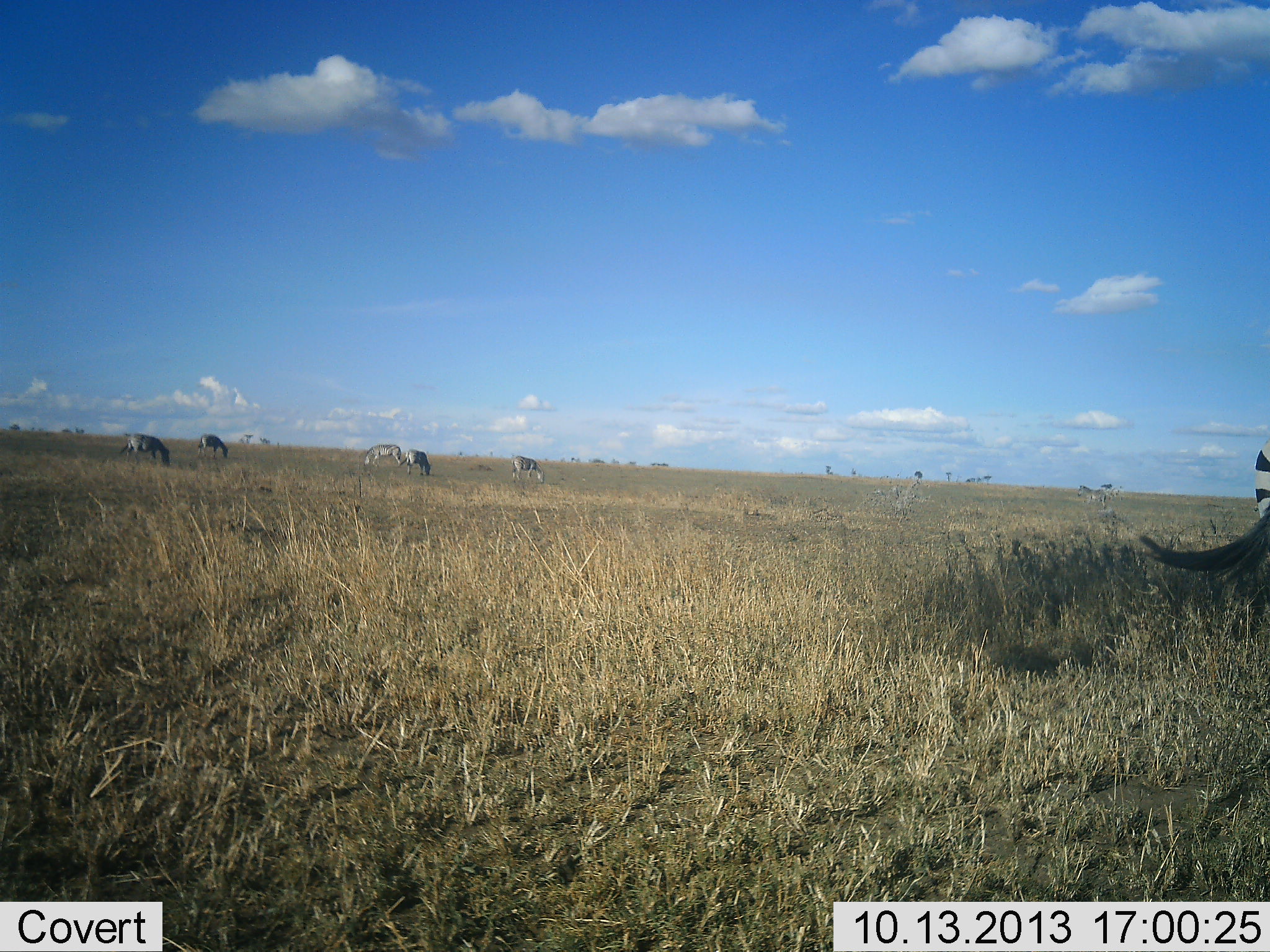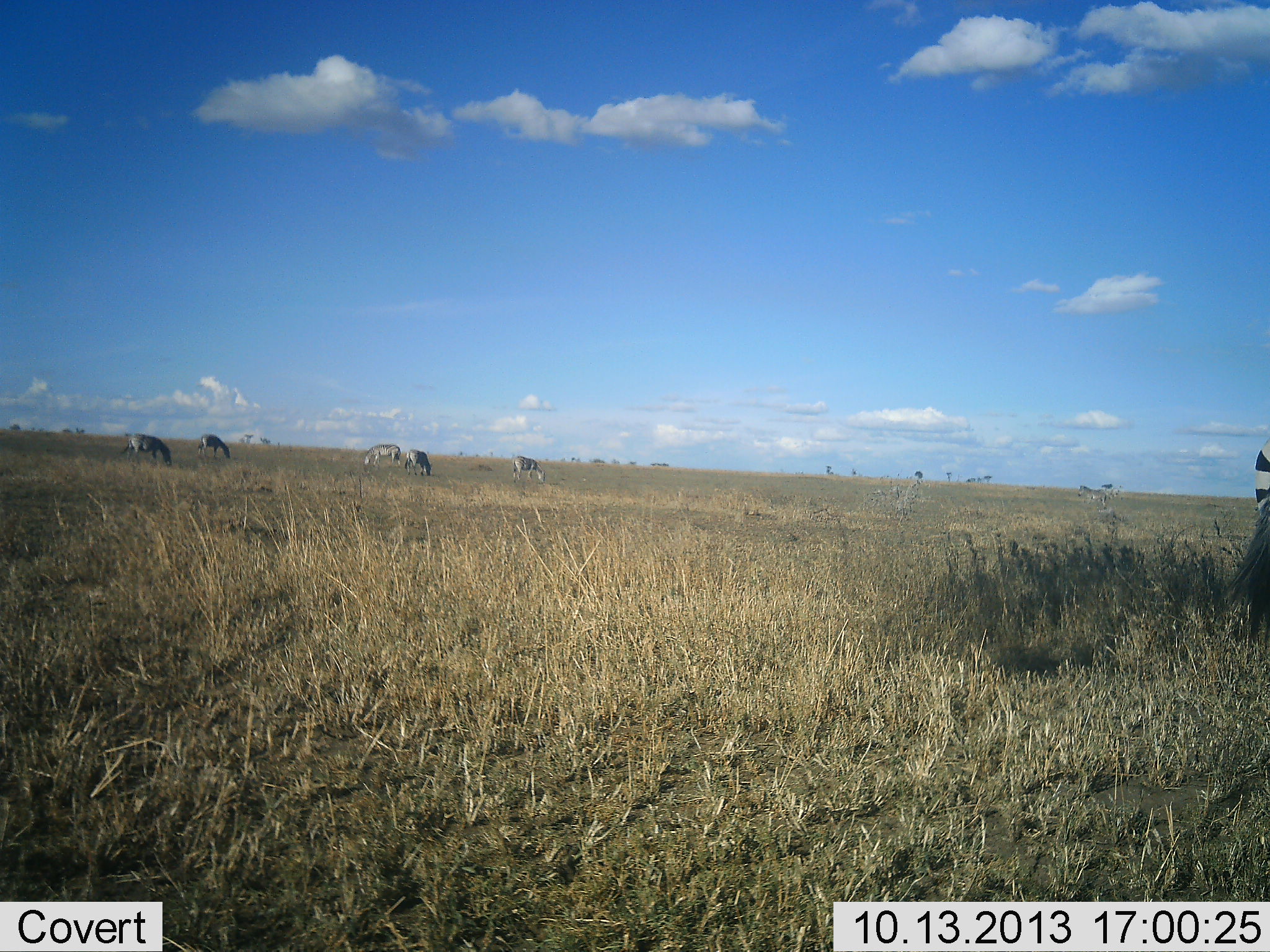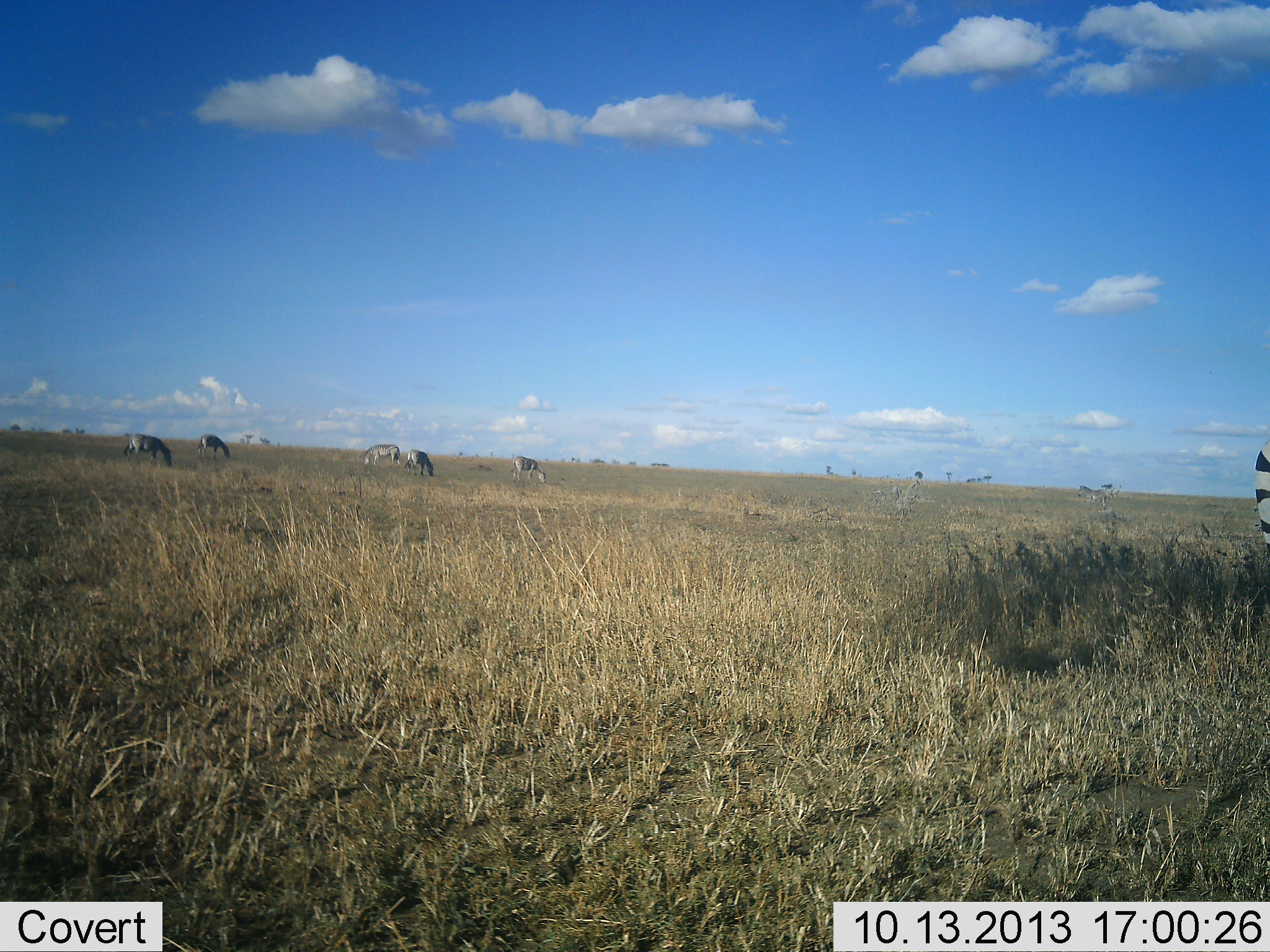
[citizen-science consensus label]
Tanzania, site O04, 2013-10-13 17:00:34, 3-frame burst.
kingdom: Animalia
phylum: Chordata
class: Mammalia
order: Perissodactyla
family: Equidae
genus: Equus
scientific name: Equus quagga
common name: plains zebra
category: zebra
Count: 7.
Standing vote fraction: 80%.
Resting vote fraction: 0%.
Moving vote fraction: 0%.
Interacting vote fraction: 0%.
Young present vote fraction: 0%.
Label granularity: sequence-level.